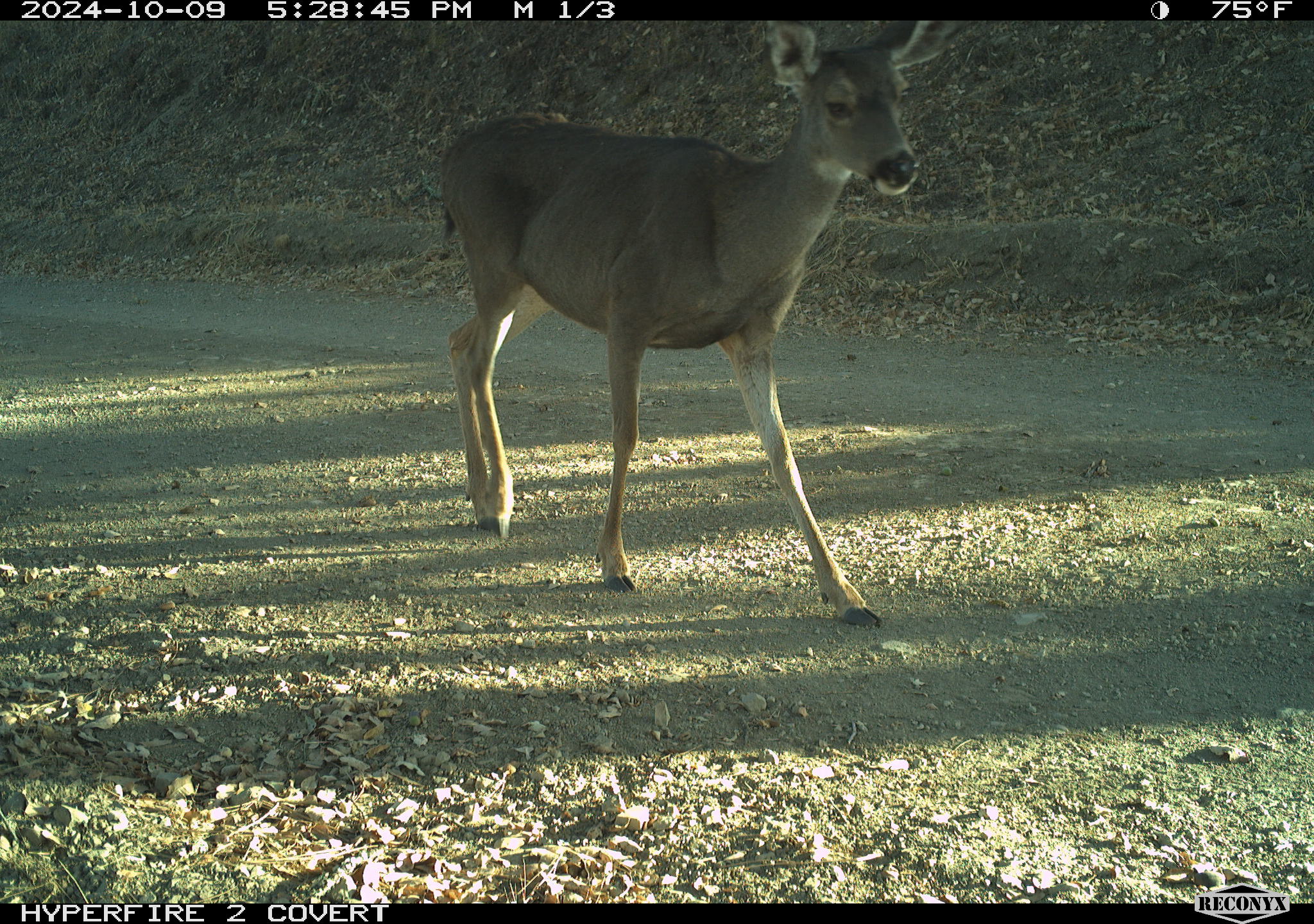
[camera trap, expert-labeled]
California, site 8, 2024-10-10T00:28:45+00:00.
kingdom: Animalia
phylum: Chordata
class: Mammalia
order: Artiodactyla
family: Cervidae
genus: Odocoileus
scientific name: Odocoileus hemionus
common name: mule deer